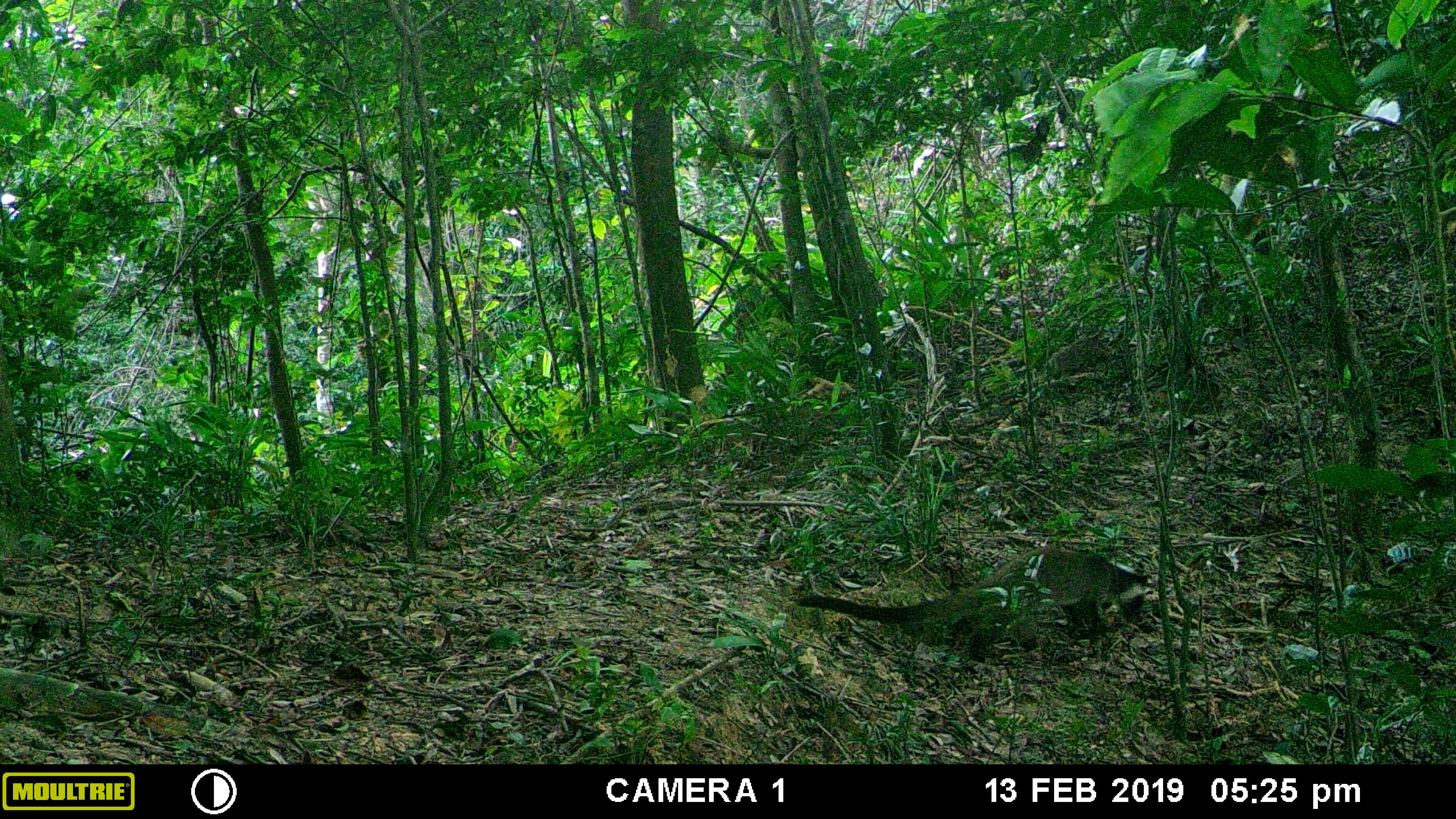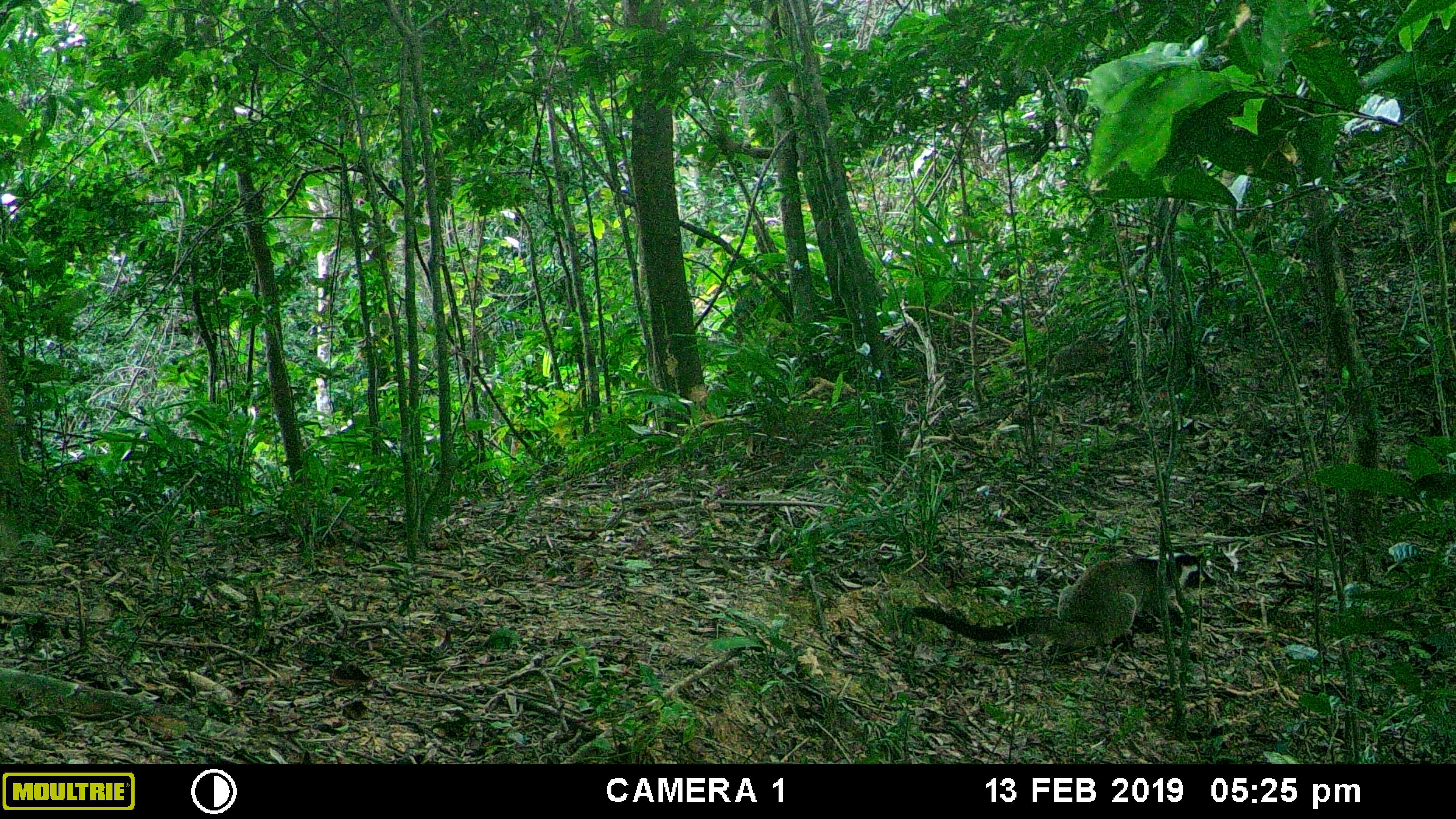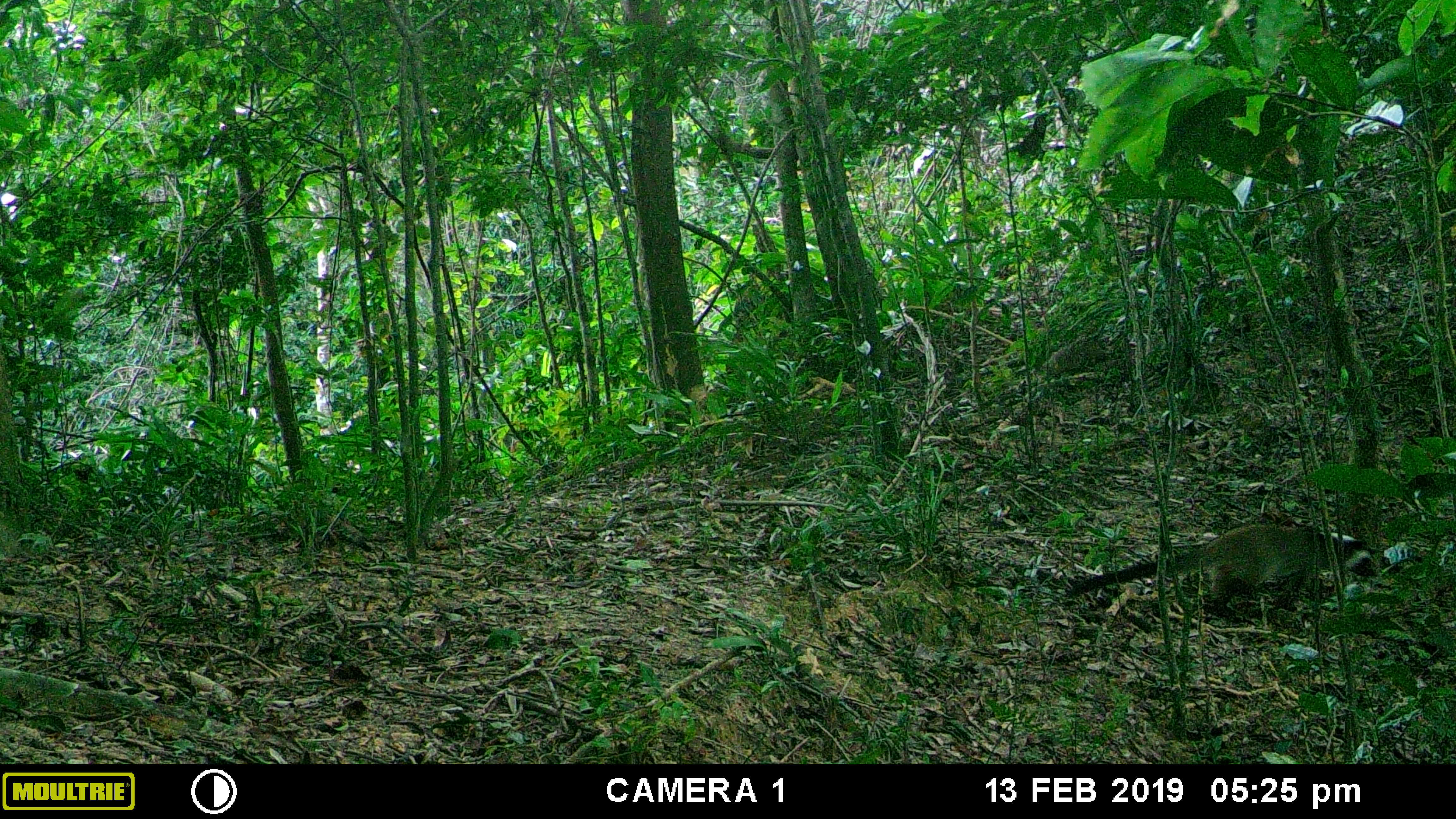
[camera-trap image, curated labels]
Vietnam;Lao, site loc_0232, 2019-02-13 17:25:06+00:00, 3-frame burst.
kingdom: Animalia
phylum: Chordata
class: Mammalia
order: Carnivora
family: Viverridae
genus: Paguma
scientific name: Paguma larvata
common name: masked palm civet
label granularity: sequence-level